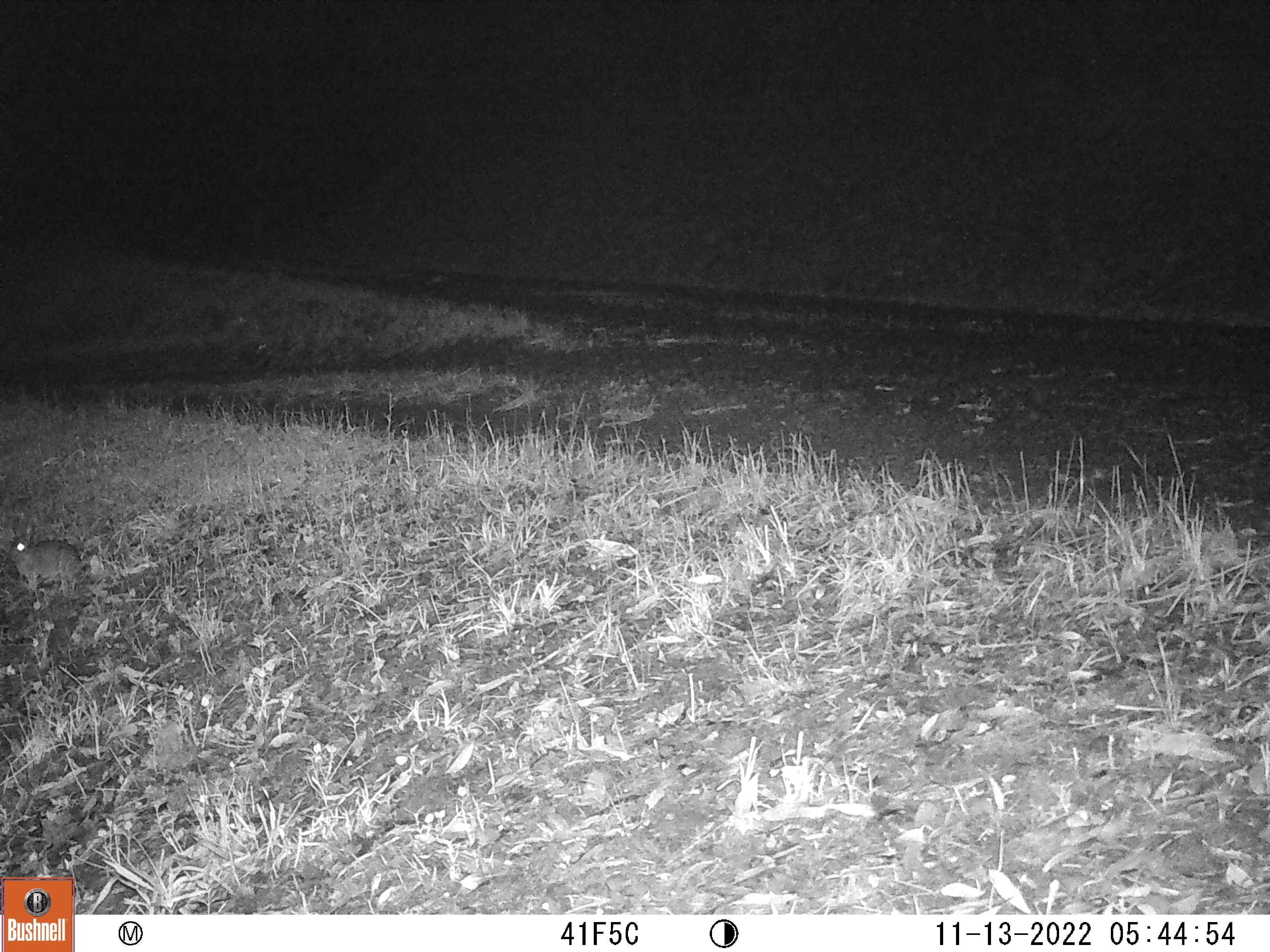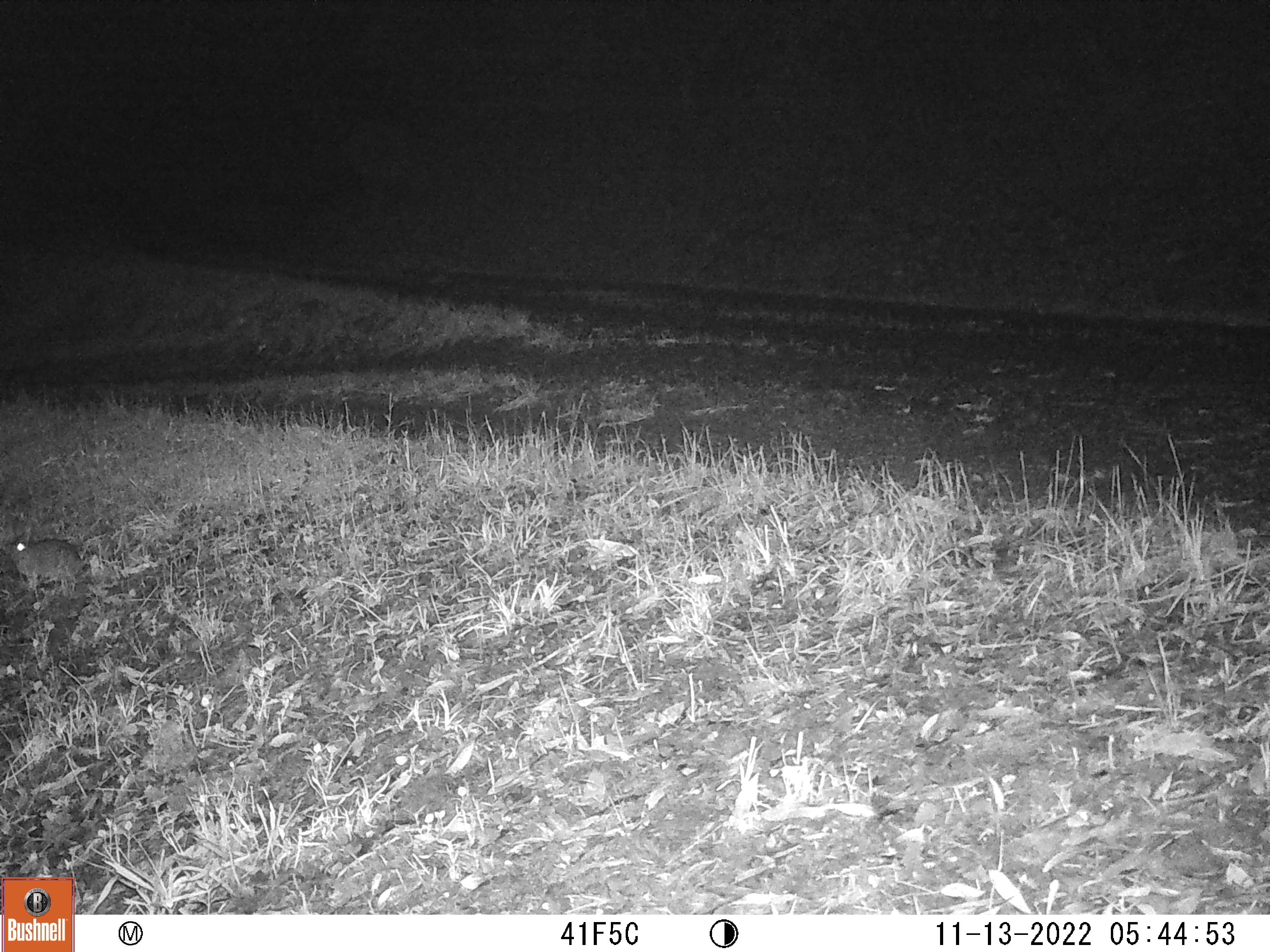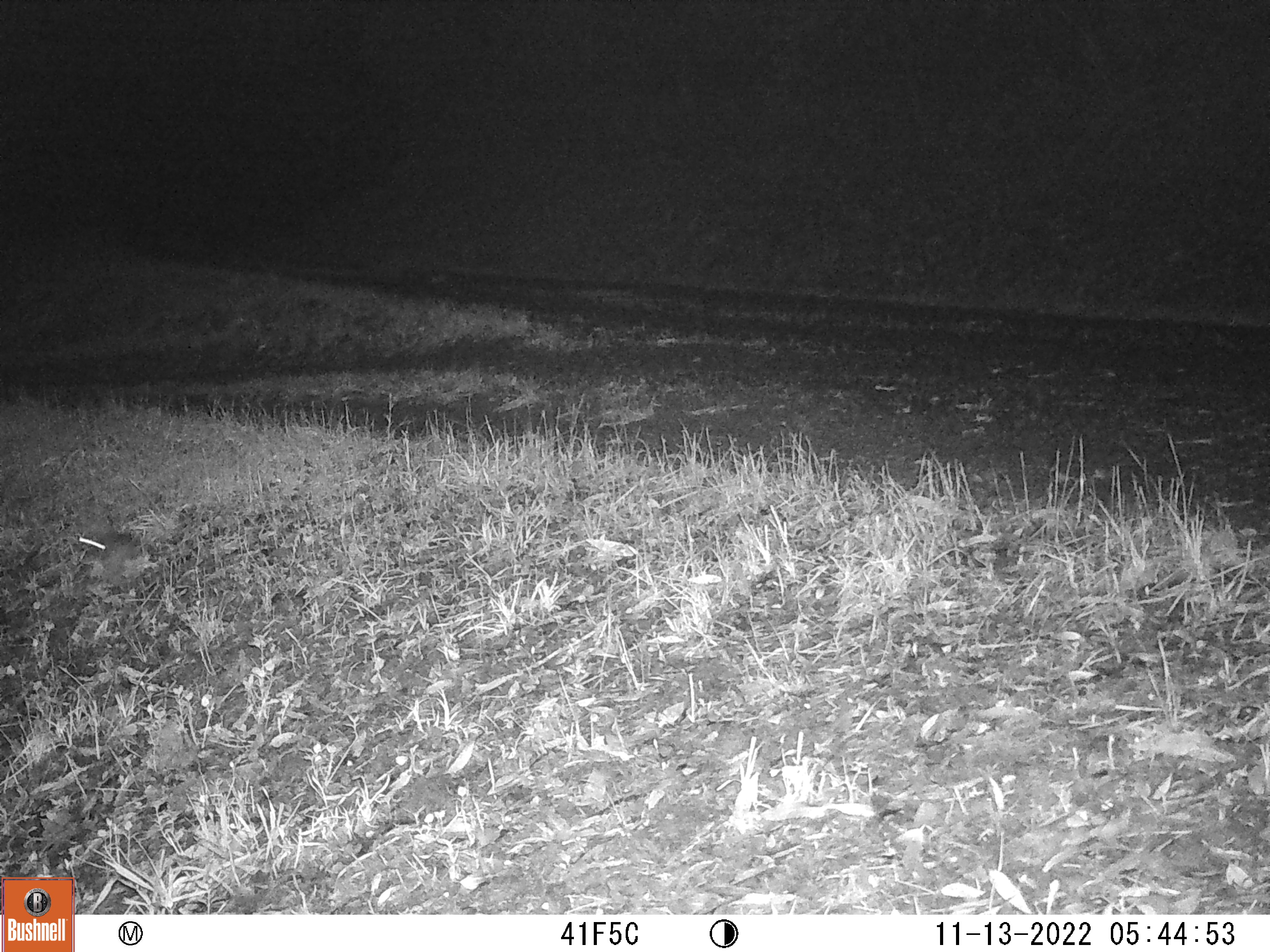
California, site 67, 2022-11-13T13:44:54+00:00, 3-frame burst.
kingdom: Animalia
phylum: Chordata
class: Mammalia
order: Lagomorpha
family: Leporidae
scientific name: Leporidae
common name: rabbit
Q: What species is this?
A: Rabbit (Leporidae).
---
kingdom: Animalia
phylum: Chordata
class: Mammalia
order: Lagomorpha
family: Leporidae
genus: Sylvilagus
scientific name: Sylvilagus bachmani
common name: brush rabbit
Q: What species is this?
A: Brush rabbit (Sylvilagus bachmani).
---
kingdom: Animalia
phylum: Chordata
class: Mammalia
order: Rodentia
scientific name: Rodentia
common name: mouse or rat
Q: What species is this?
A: Mouse or rat (Rodentia).